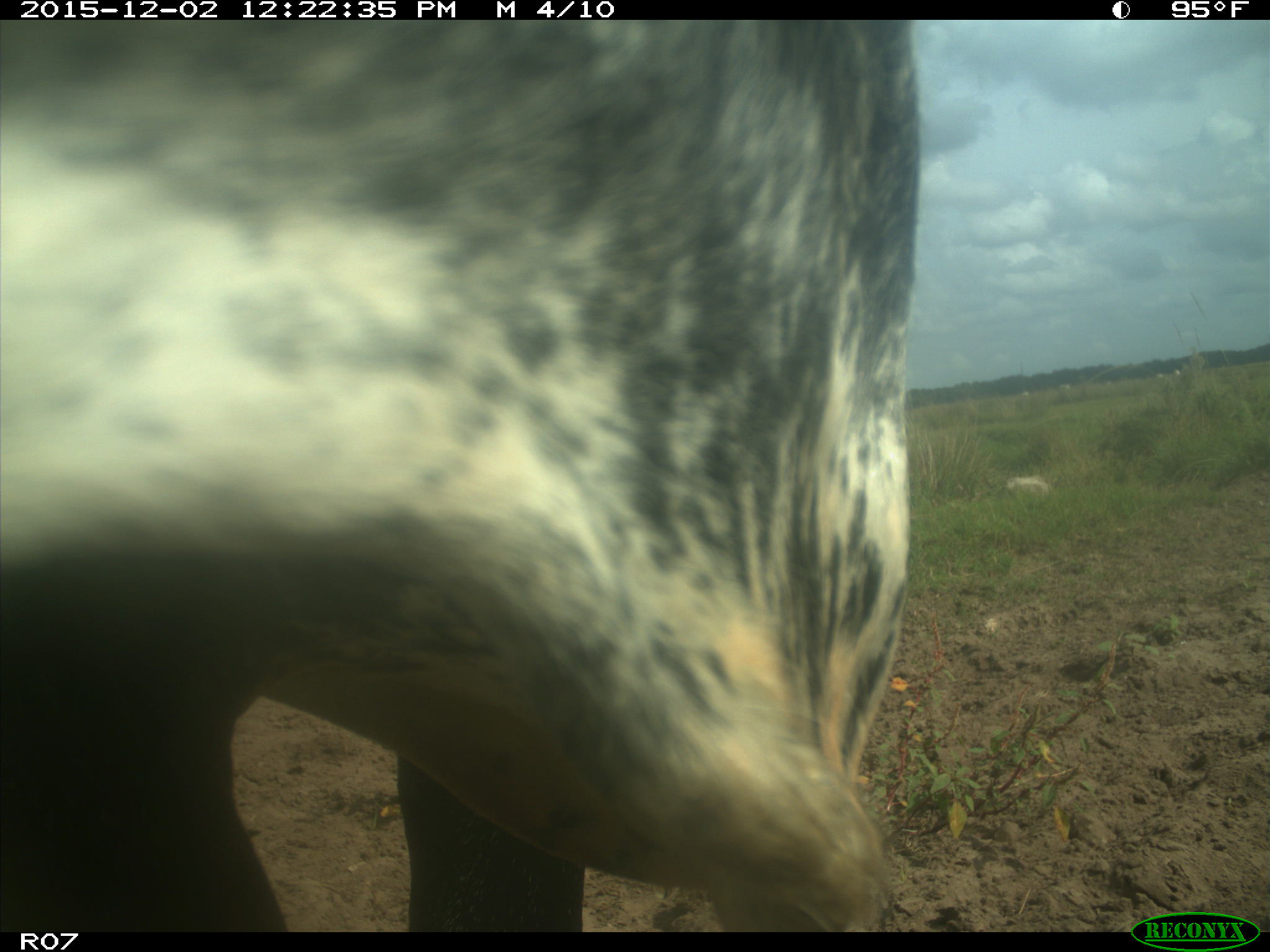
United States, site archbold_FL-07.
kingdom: Animalia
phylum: Chordata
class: Mammalia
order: Artiodactyla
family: Bovidae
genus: Bos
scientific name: Bos taurus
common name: domestic cow